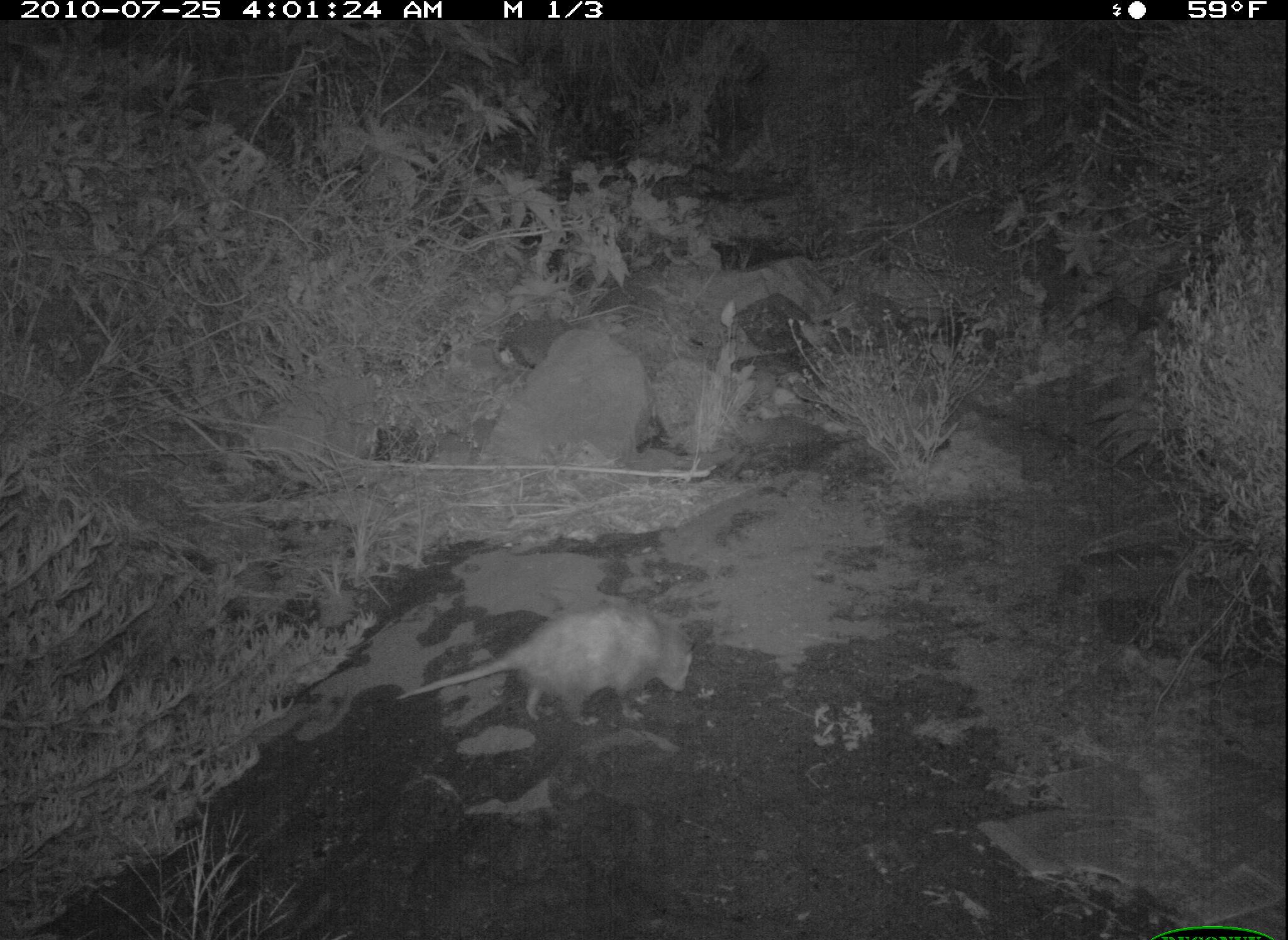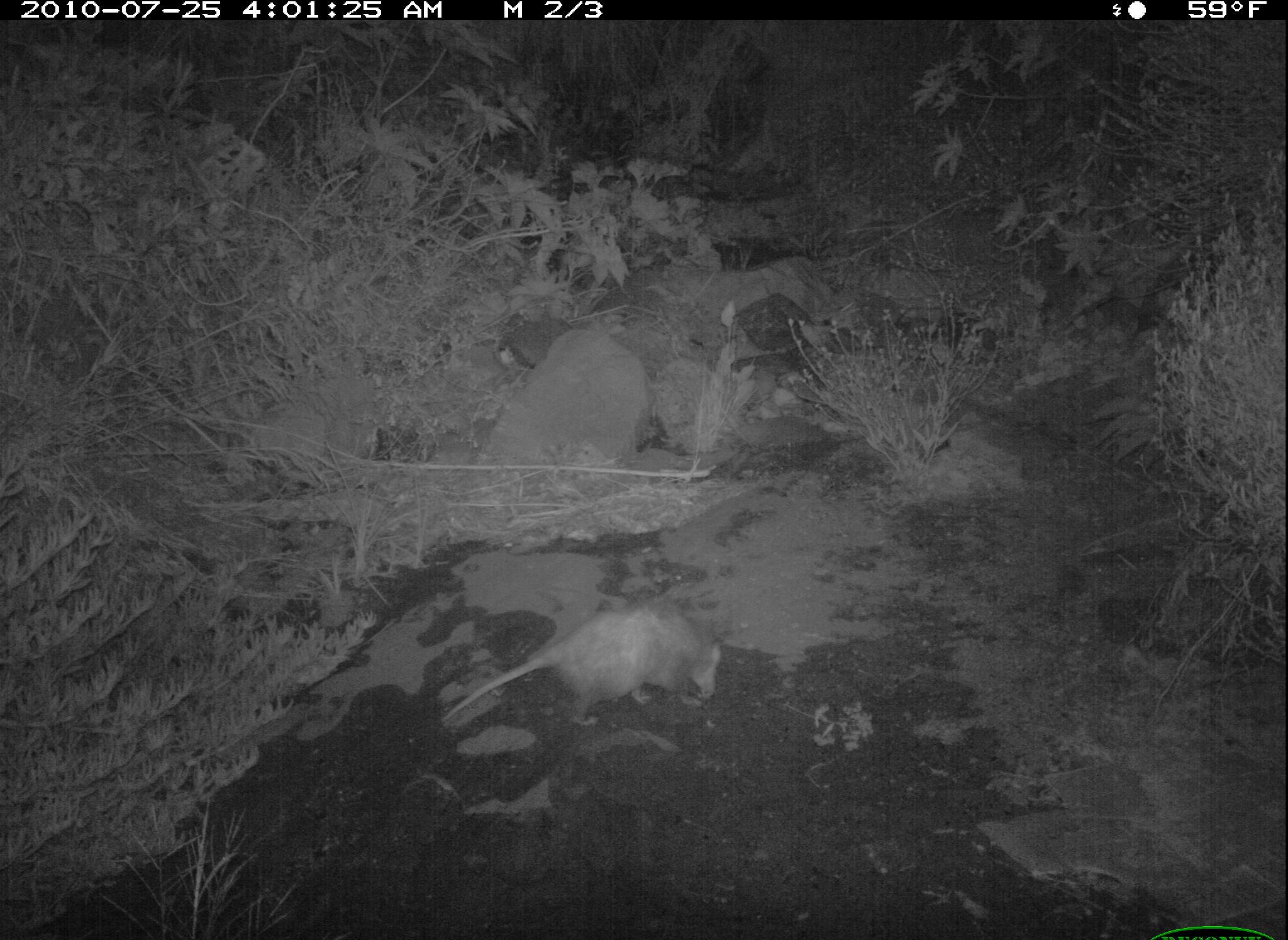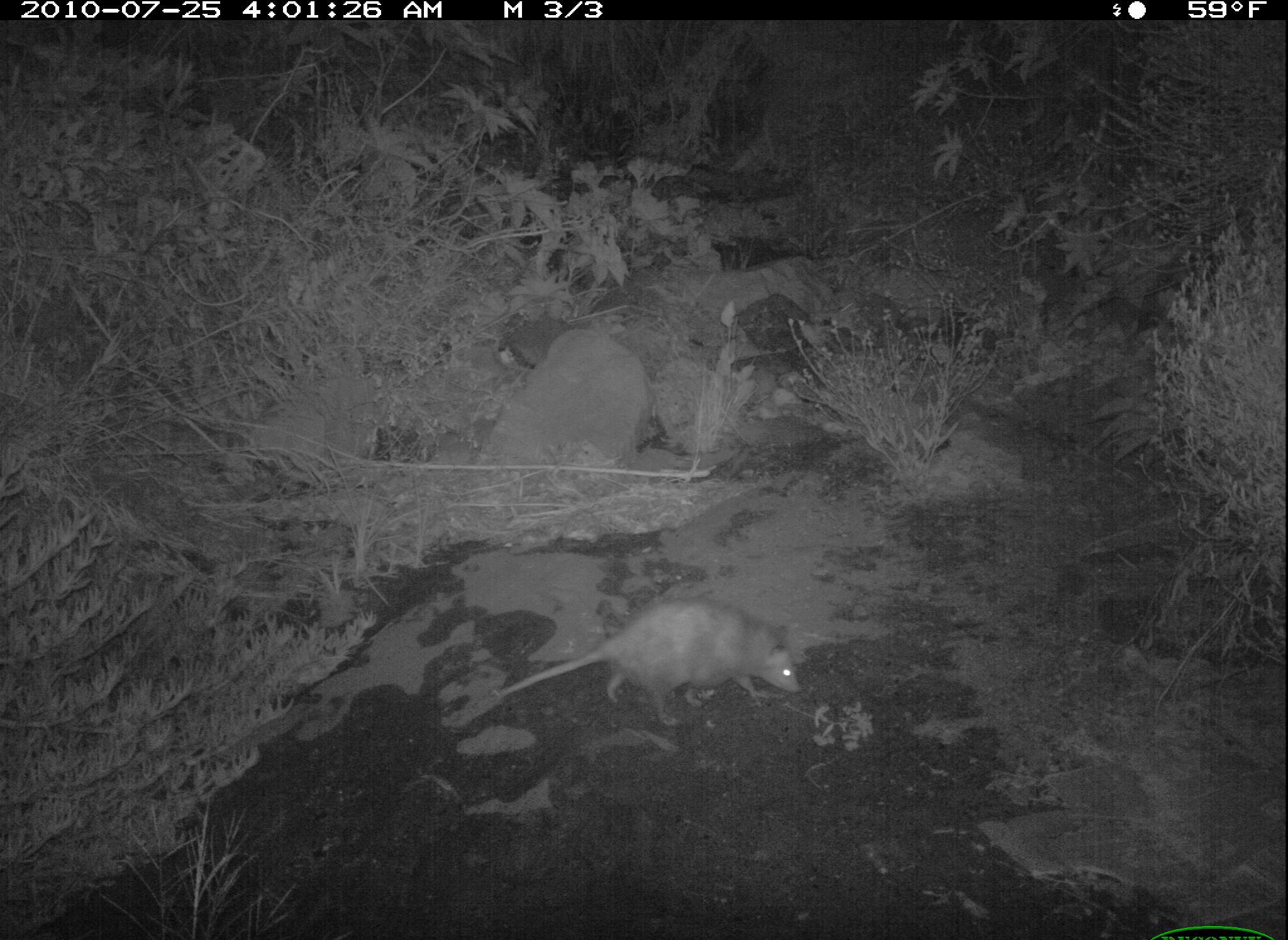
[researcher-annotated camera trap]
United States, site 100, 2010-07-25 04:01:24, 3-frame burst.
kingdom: Animalia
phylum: Chordata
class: Mammalia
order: Didelphimorphia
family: Didelphidae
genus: Didelphis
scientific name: Didelphis virginiana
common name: virginia opossum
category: opossum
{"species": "opossum (virginia opossum) (Didelphis virginiana)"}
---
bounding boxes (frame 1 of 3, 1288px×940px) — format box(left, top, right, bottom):
opossum: box(375, 591, 712, 747)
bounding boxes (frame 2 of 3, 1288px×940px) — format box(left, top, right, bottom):
opossum: box(430, 601, 734, 736)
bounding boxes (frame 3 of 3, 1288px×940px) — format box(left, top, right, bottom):
opossum: box(475, 588, 823, 731)